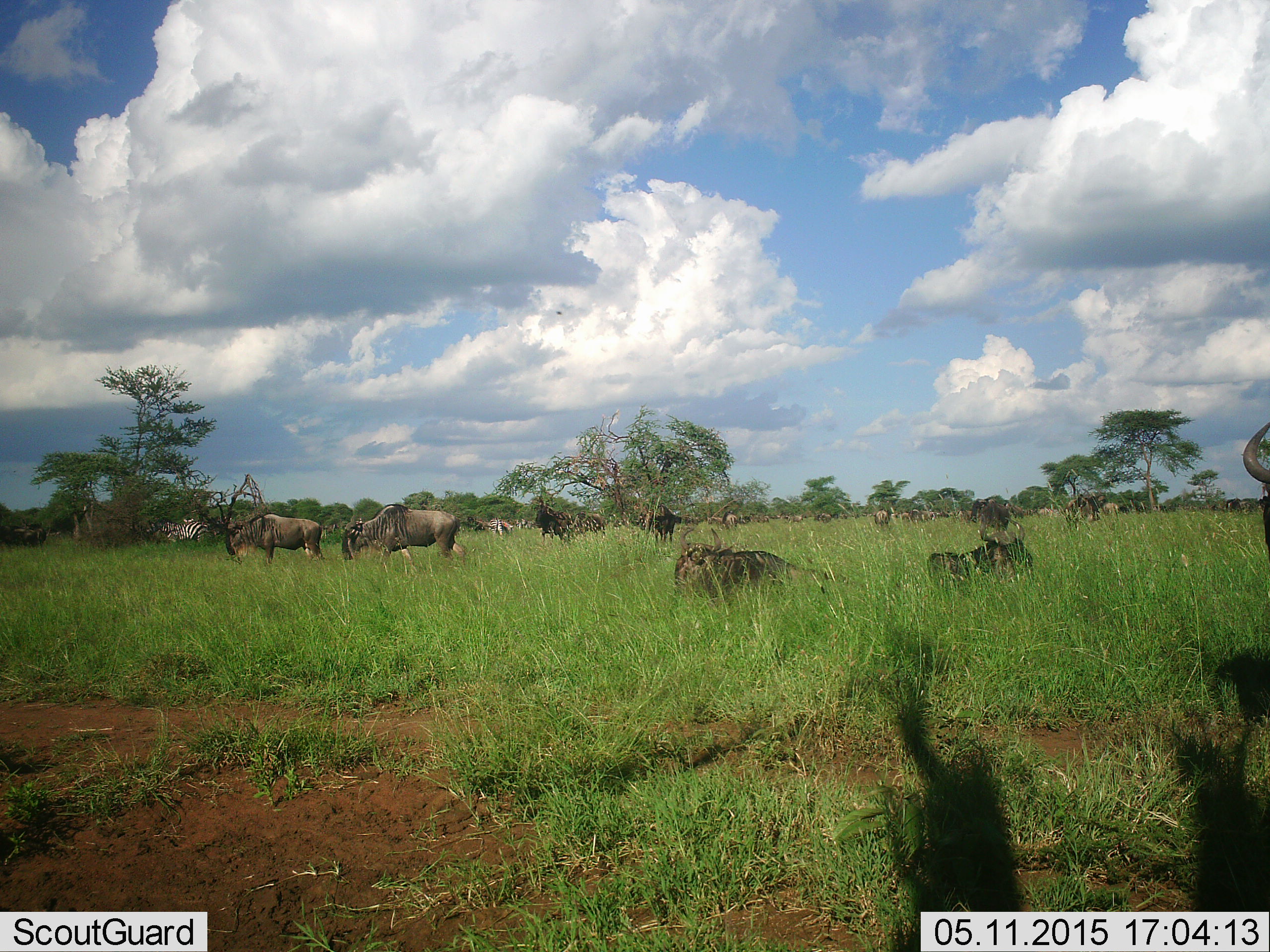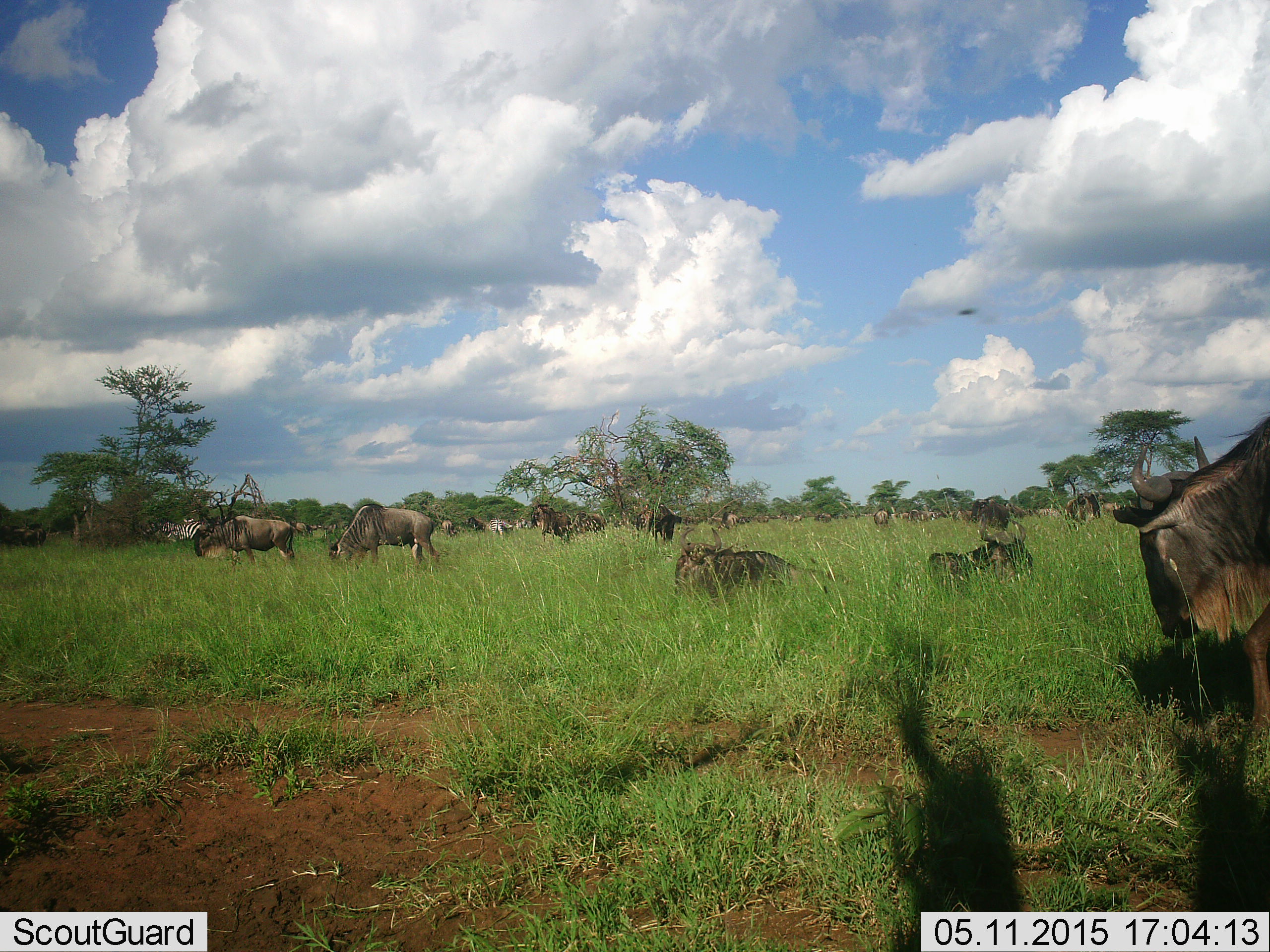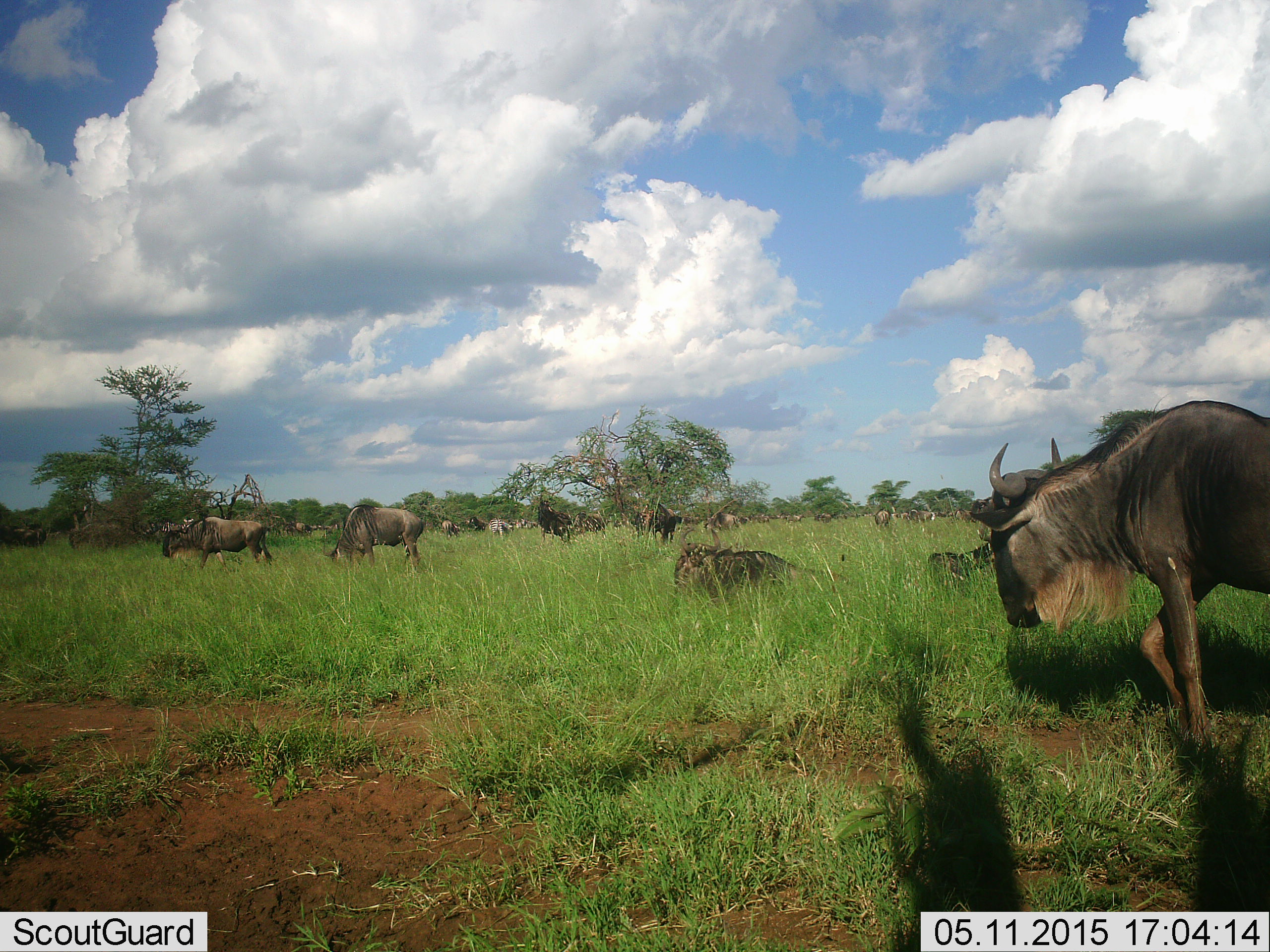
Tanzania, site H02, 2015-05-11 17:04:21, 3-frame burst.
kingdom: Animalia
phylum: Chordata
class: Mammalia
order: Artiodactyla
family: Bovidae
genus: Connochaetes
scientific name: Connochaetes taurinus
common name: blue wildebeest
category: wildebeest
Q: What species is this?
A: Wildebeest (blue wildebeest) (Connochaetes taurinus).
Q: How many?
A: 11-50.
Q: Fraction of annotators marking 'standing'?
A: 53%.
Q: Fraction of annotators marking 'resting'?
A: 76%.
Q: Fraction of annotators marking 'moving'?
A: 53%.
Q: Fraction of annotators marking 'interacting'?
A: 0%.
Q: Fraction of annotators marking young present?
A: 0%.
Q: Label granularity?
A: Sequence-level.